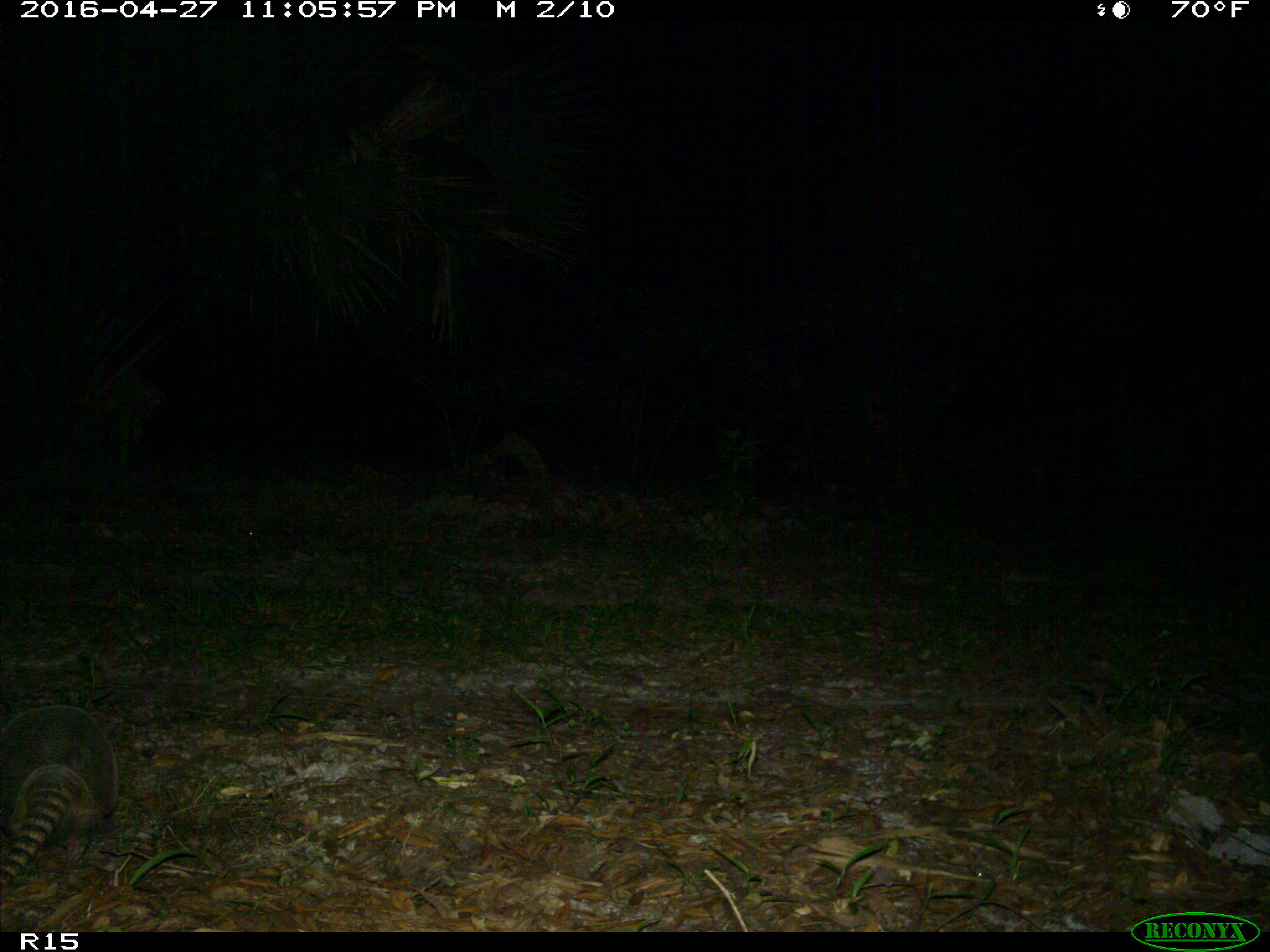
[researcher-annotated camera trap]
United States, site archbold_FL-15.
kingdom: Animalia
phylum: Chordata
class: Mammalia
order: Cingulata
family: Dasypodidae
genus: Dasypus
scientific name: Dasypus novemcinctus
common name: nine-banded armadillo